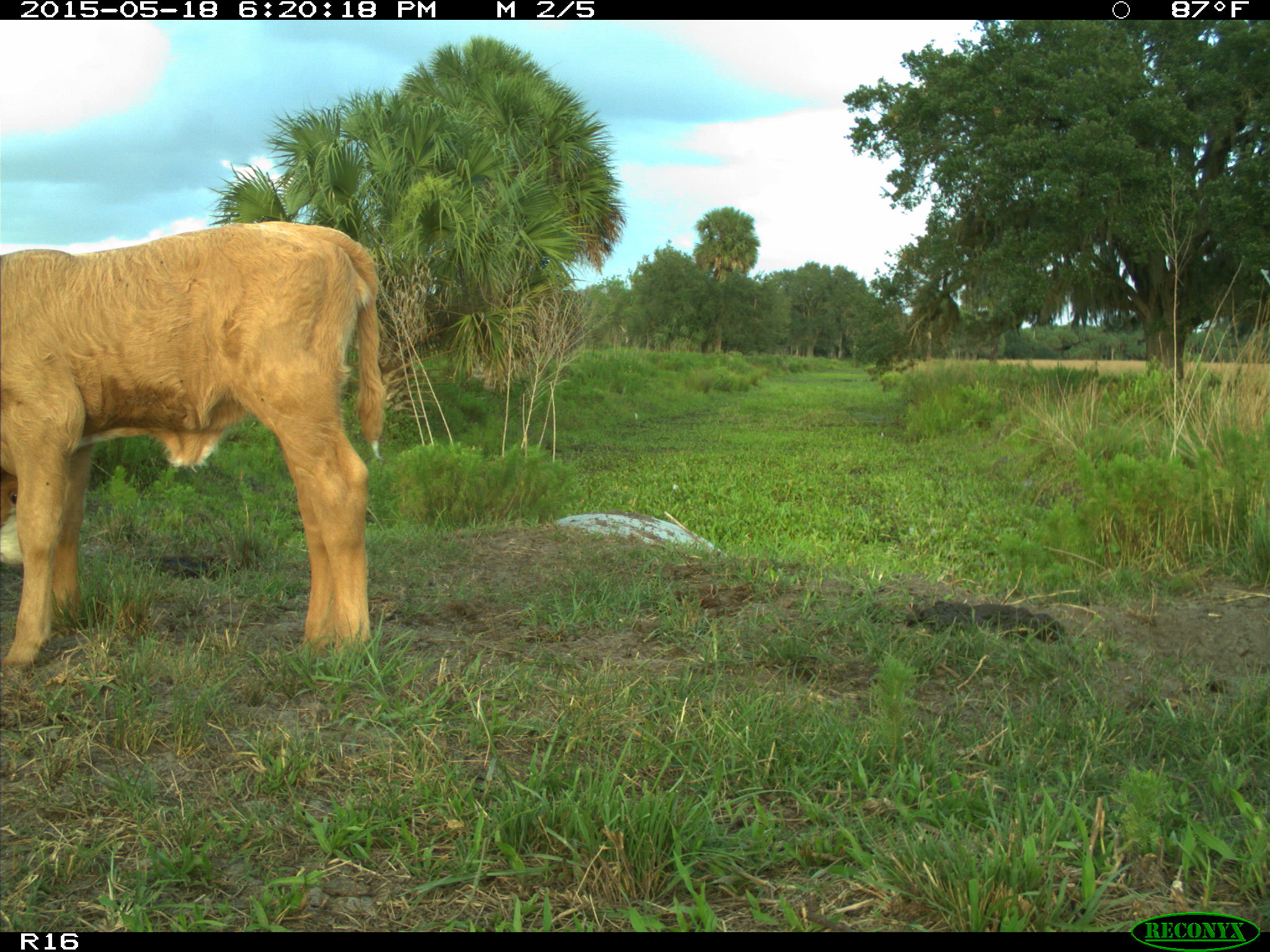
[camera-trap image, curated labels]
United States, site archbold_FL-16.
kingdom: Animalia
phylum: Chordata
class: Mammalia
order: Artiodactyla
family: Bovidae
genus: Bos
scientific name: Bos taurus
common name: domestic cow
Bos taurus (domestic cow).